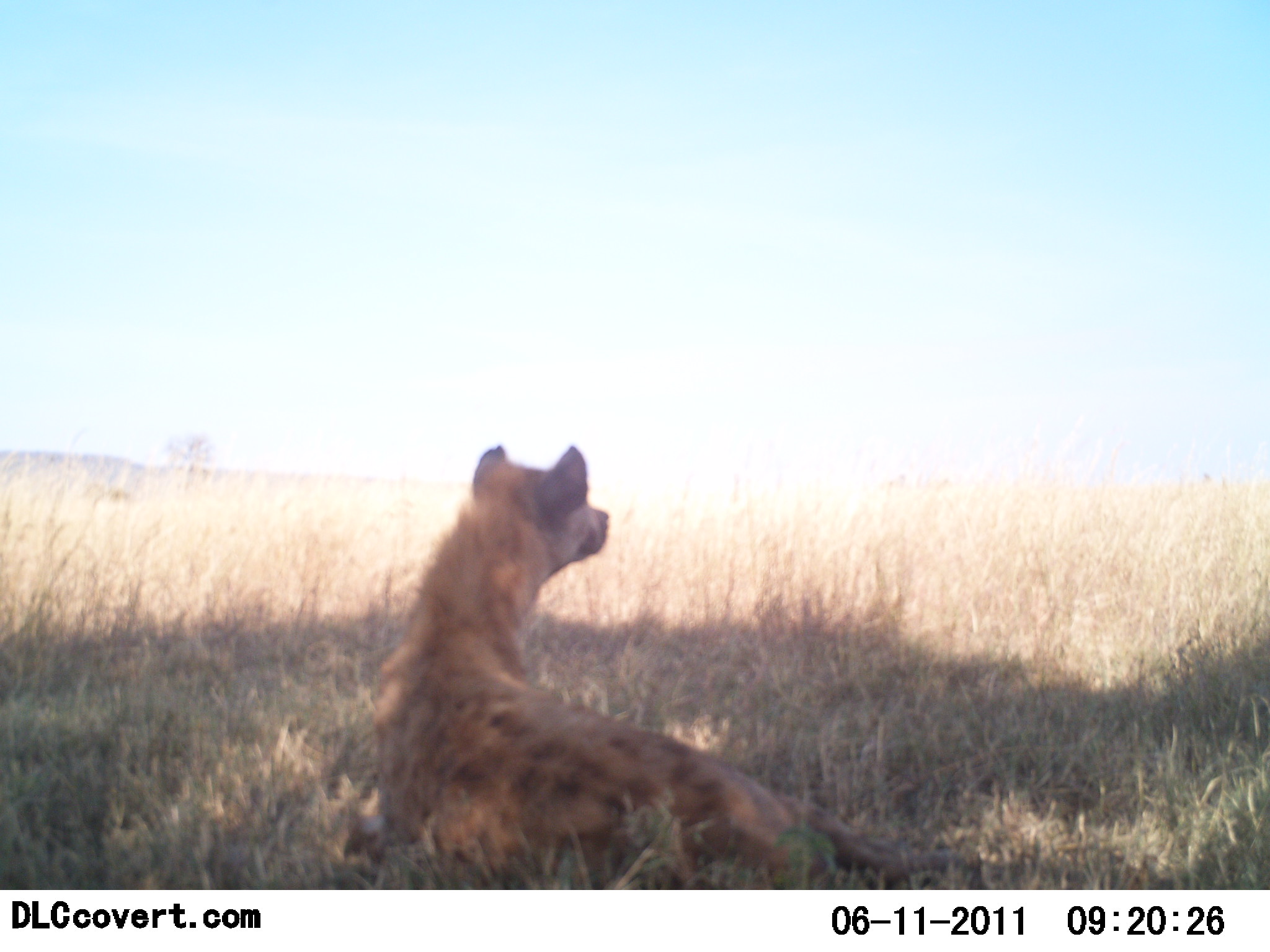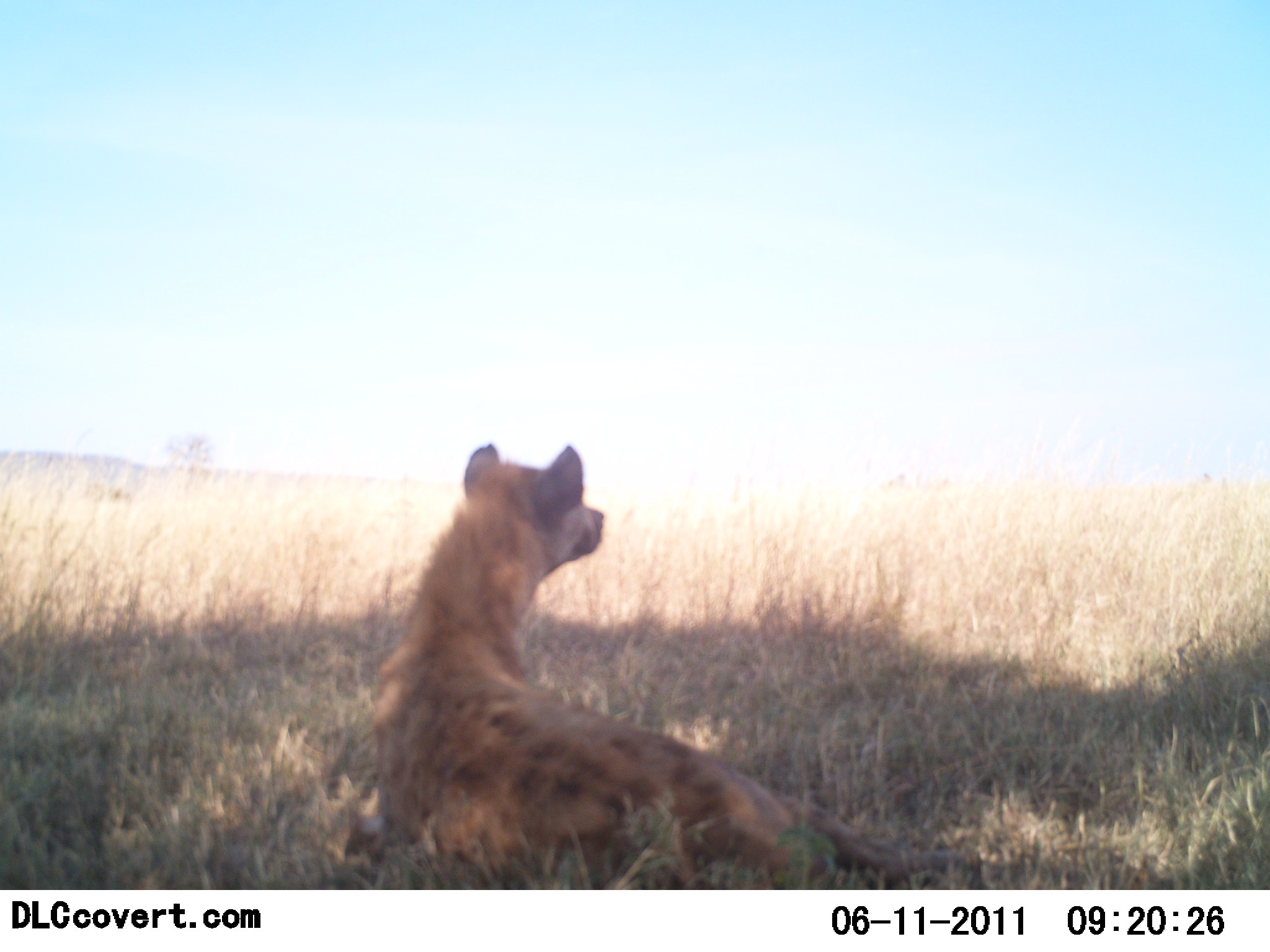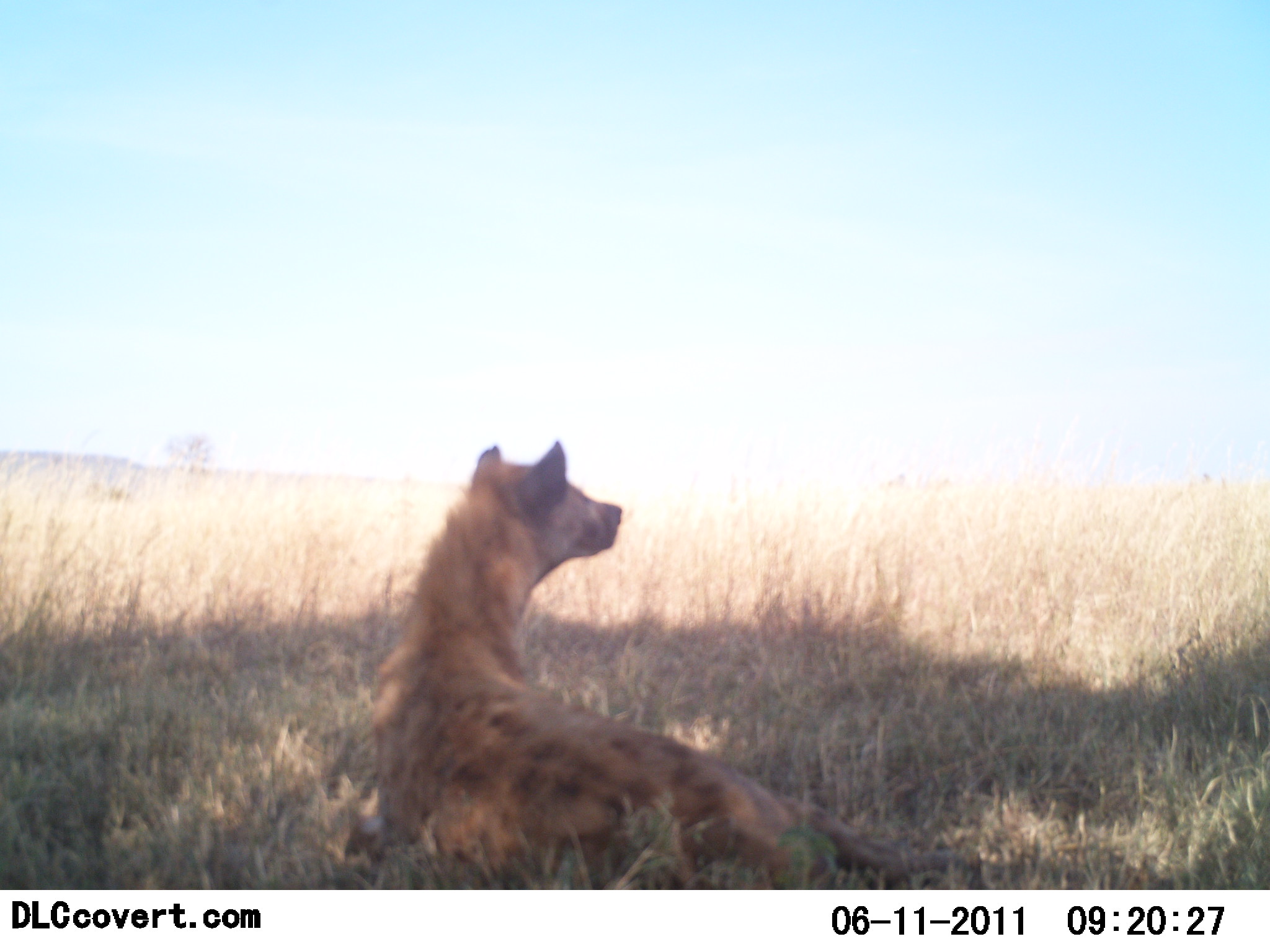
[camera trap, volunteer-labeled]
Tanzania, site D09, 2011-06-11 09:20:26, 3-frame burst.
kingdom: Animalia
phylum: Chordata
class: Mammalia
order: Carnivora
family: Hyaenidae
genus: Crocuta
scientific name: Crocuta crocuta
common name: spotted hyena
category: hyenaspotted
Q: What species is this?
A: Hyenaspotted (spotted hyena) (Crocuta crocuta).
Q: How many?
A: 1.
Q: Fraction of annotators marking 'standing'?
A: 17%.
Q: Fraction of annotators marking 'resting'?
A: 92%.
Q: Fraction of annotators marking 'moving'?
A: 8%.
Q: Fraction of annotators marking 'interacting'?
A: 0%.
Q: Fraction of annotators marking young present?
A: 0%.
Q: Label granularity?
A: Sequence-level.